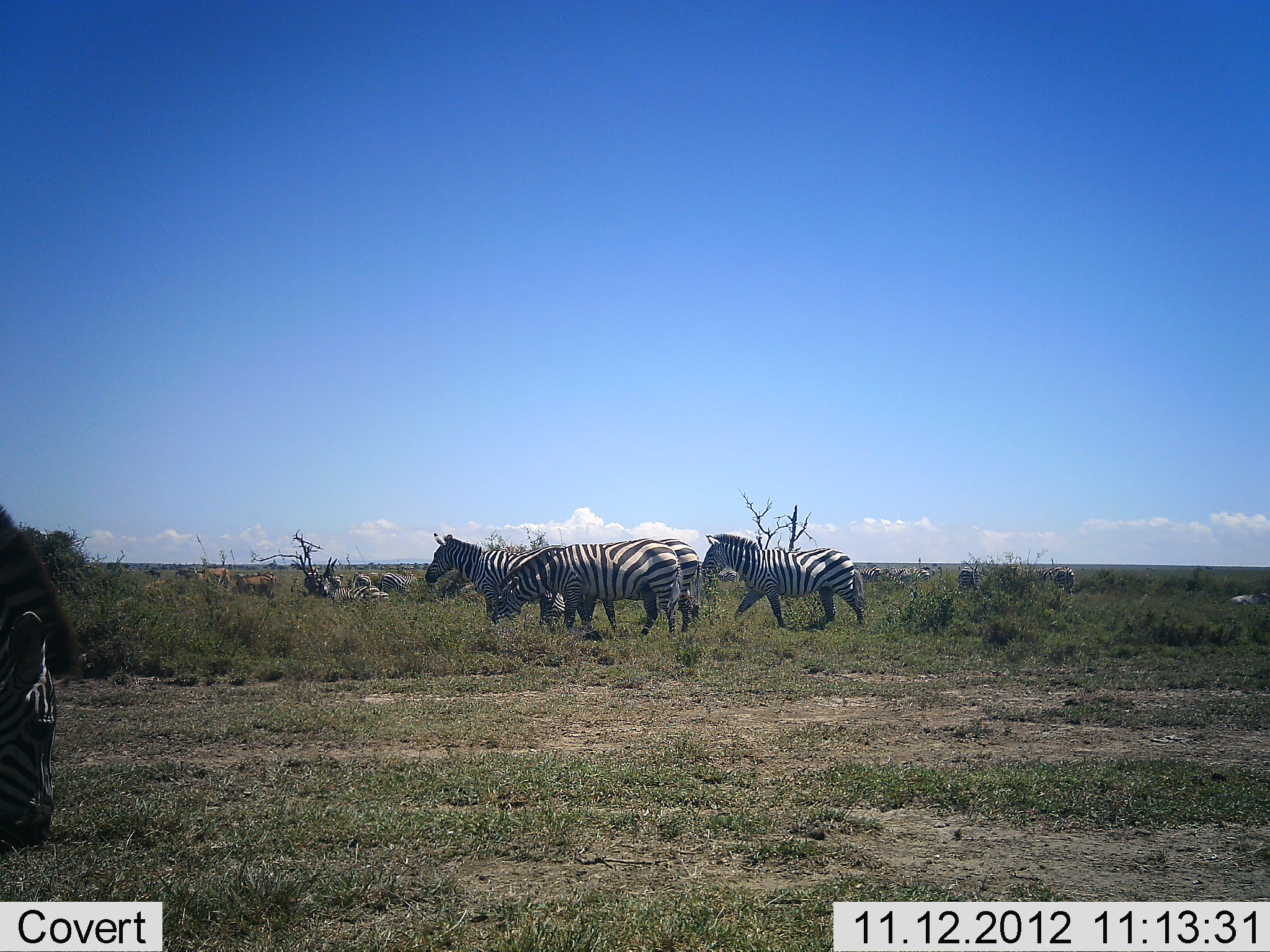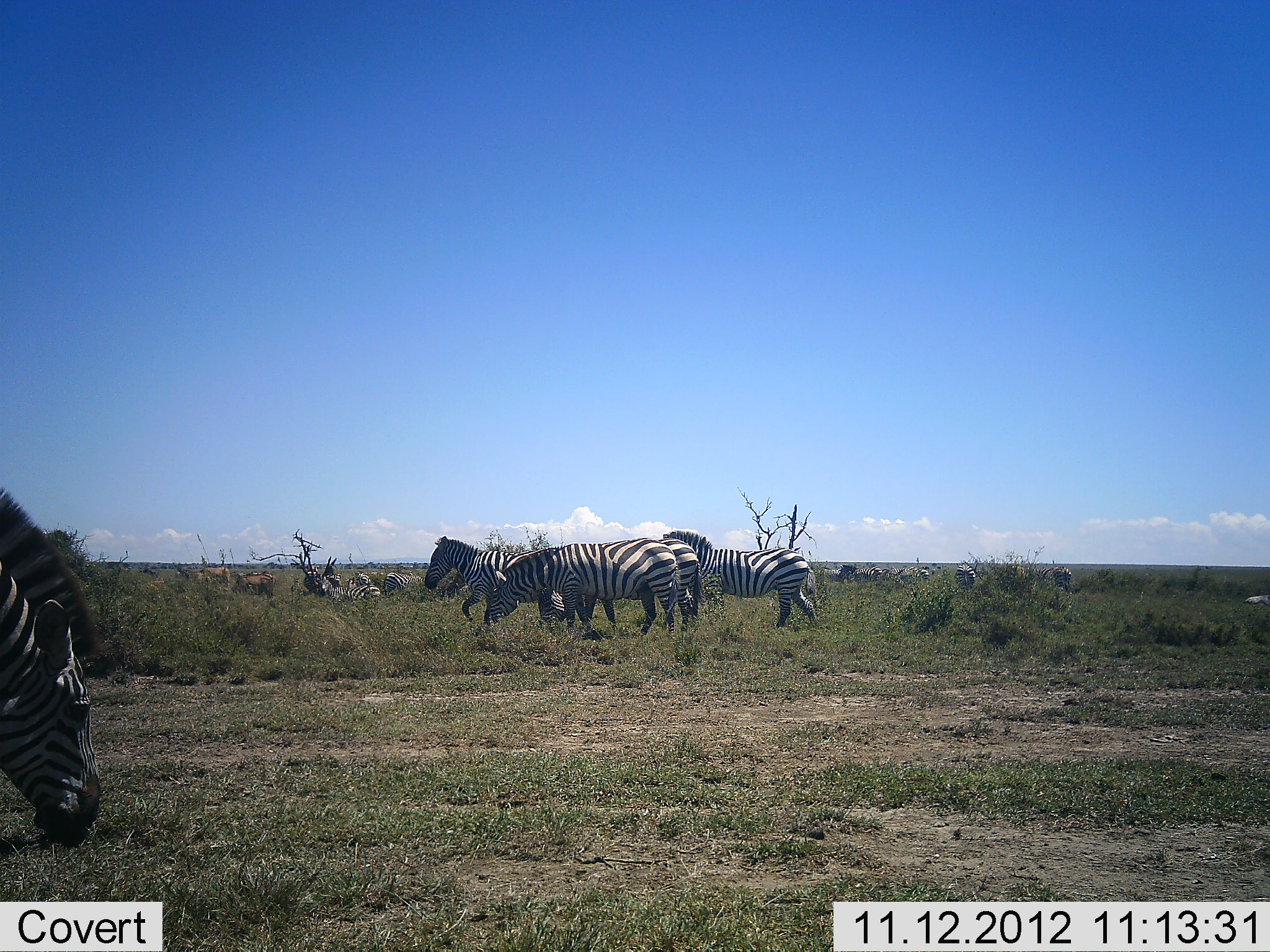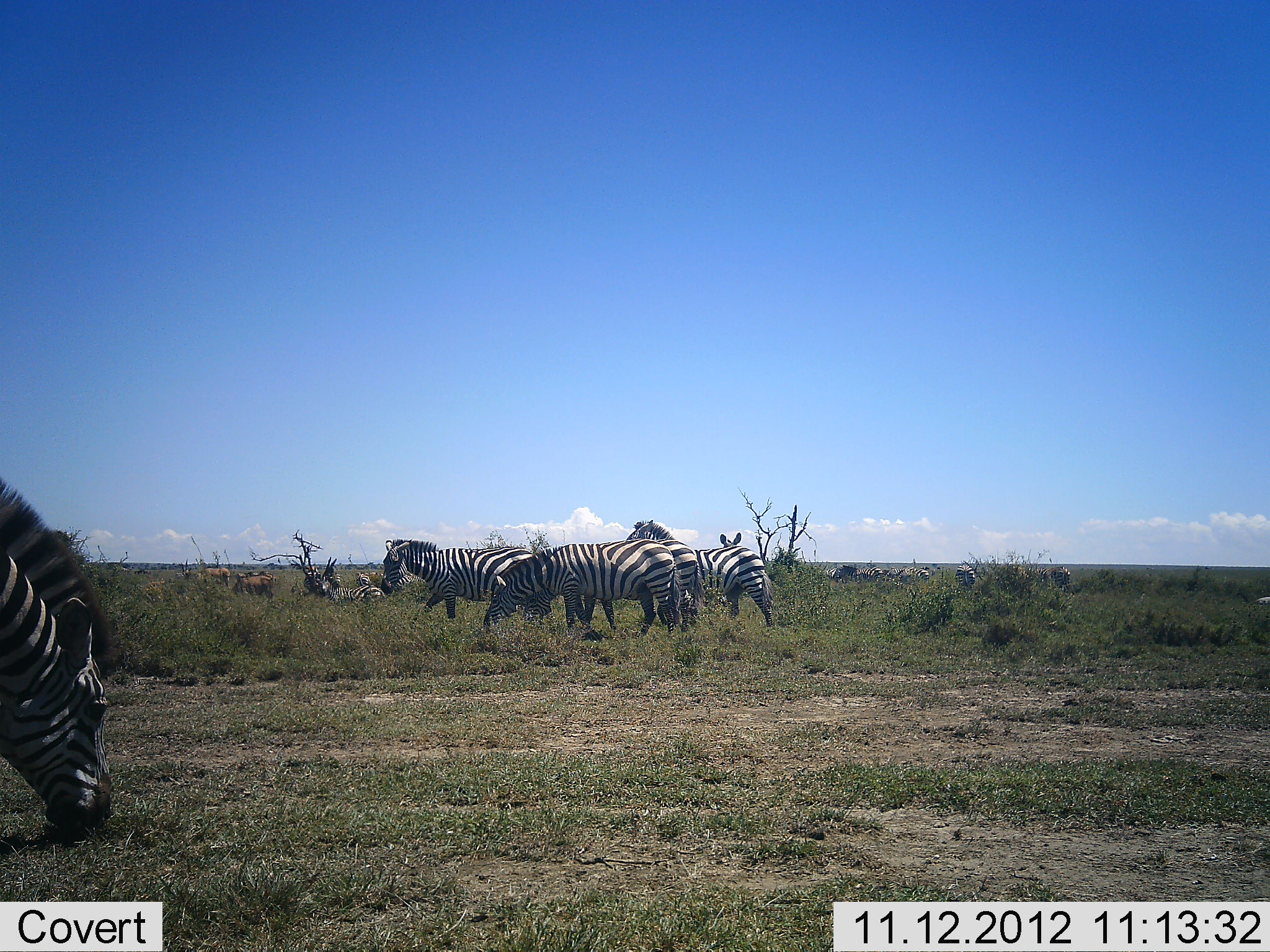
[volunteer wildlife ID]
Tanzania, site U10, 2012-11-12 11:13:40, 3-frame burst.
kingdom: Animalia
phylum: Chordata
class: Mammalia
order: Perissodactyla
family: Equidae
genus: Equus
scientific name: Equus quagga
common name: plains zebra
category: zebra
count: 6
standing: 47%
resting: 7%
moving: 100%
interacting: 0%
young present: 0%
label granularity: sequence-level